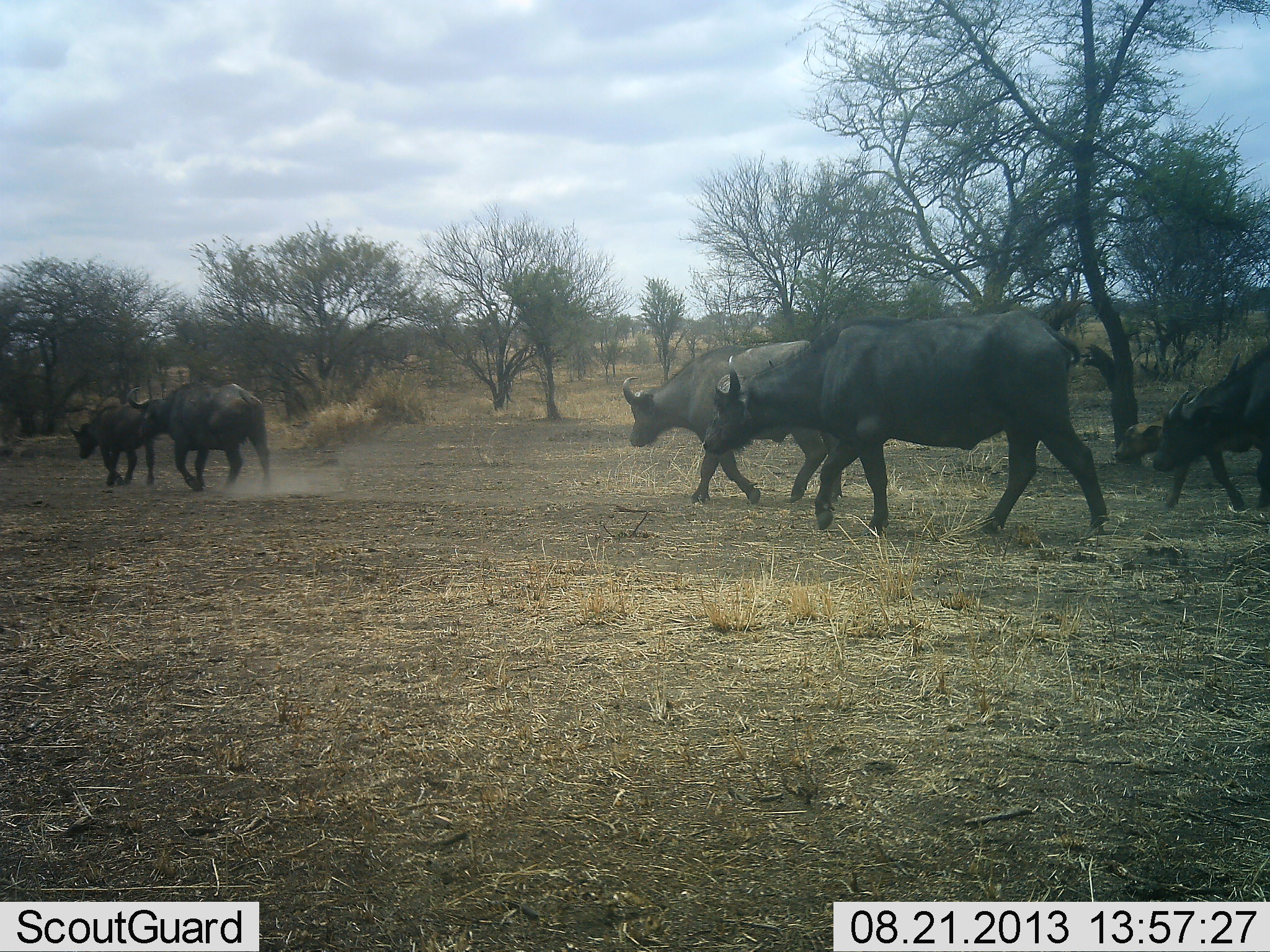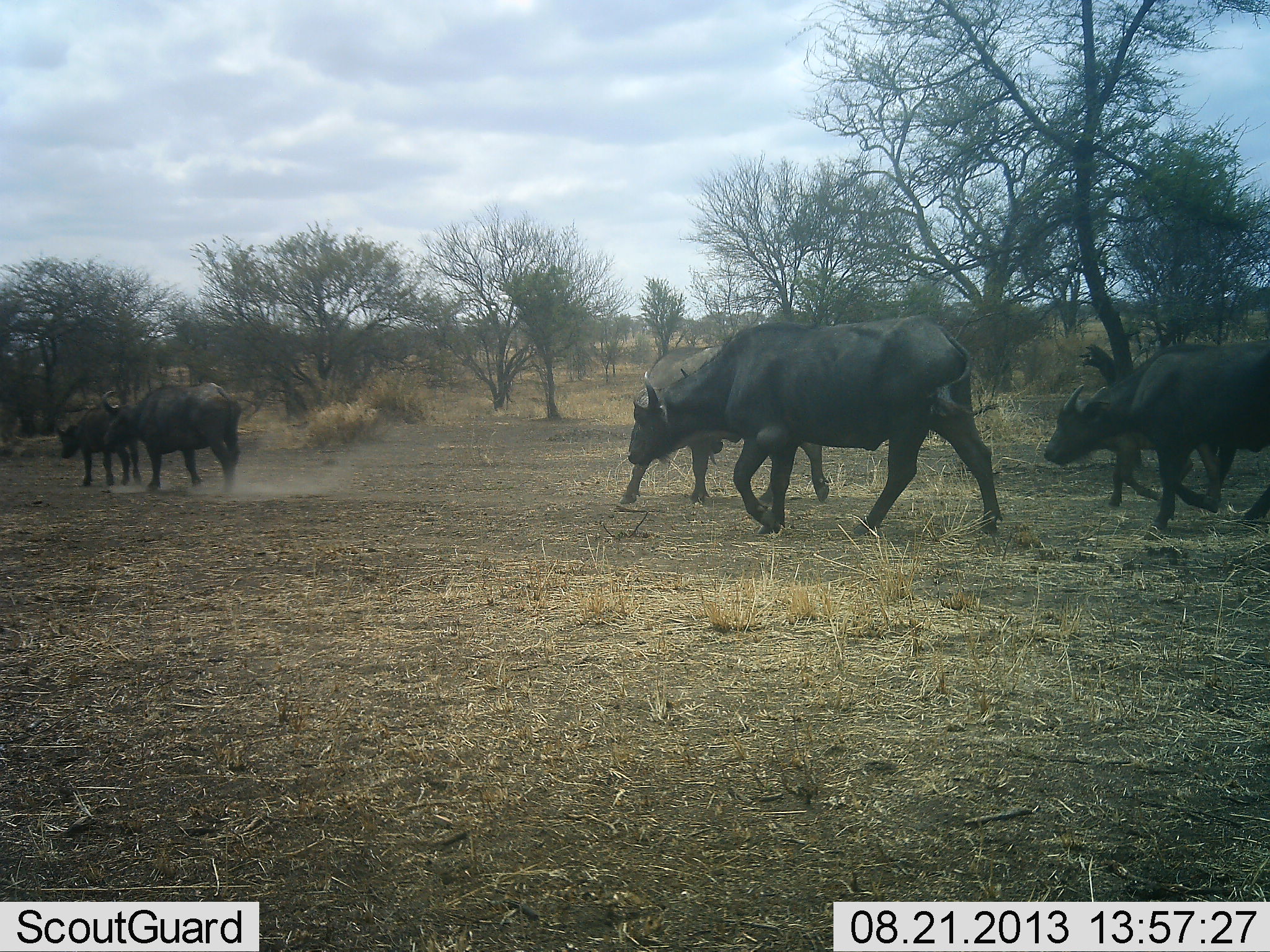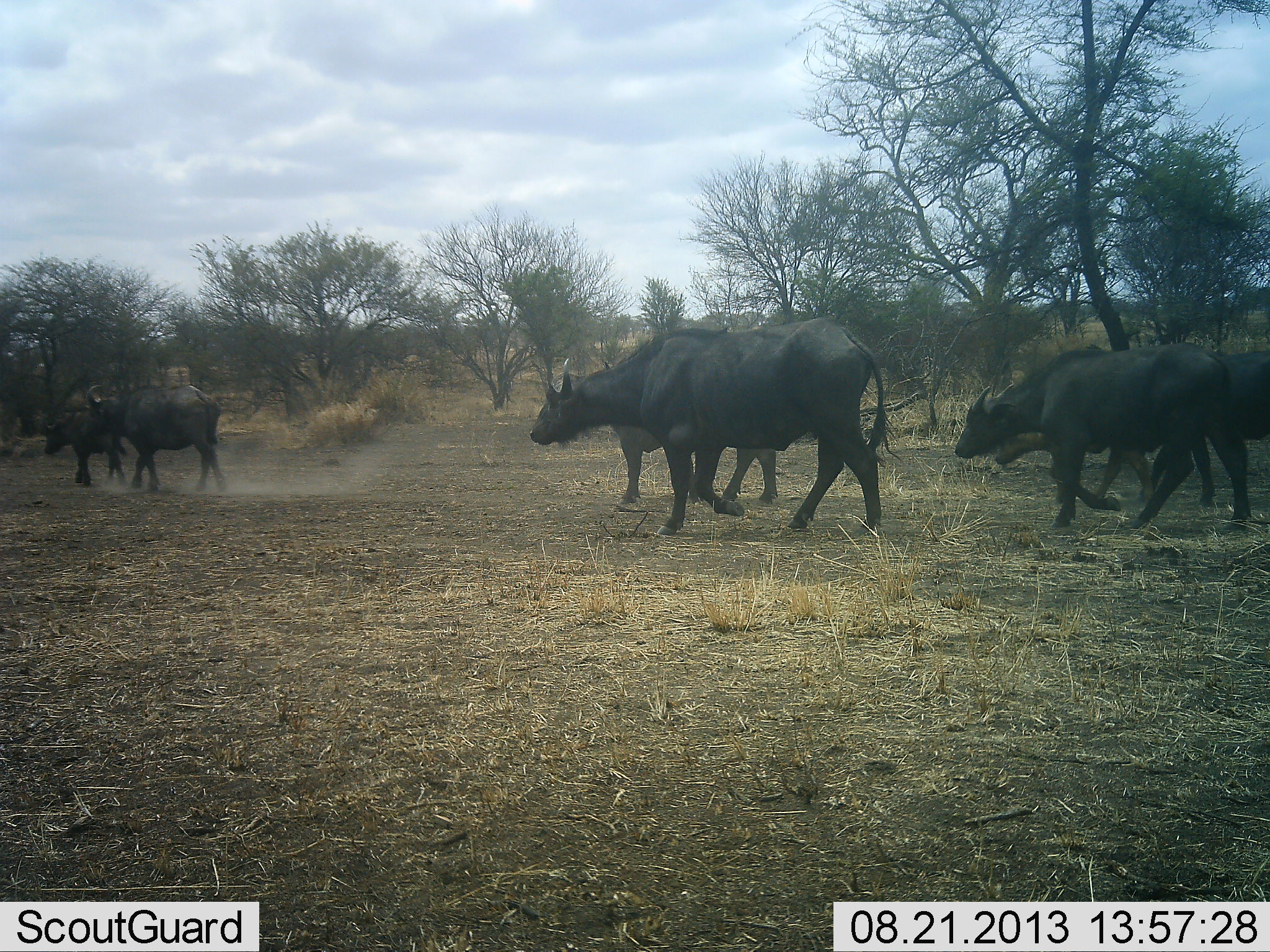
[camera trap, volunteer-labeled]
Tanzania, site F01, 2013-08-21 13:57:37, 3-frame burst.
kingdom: Animalia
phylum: Chordata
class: Mammalia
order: Artiodactyla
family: Bovidae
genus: Syncerus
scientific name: Syncerus caffer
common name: cape buffalo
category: buffalo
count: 6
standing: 3%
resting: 0%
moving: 97%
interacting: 0%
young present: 29%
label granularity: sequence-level